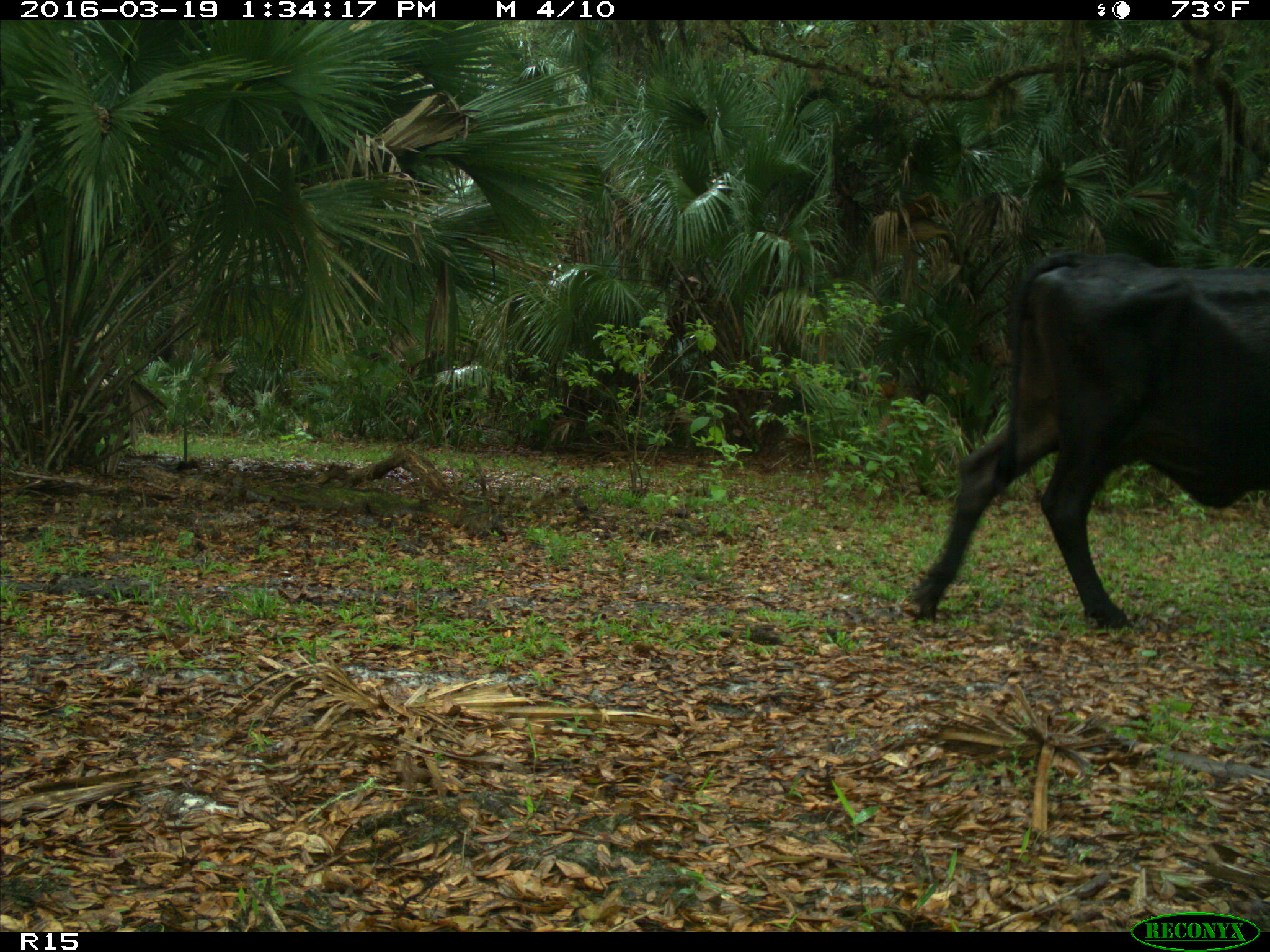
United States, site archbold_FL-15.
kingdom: Animalia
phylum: Chordata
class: Mammalia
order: Artiodactyla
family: Bovidae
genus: Bos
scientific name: Bos taurus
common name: domestic cow